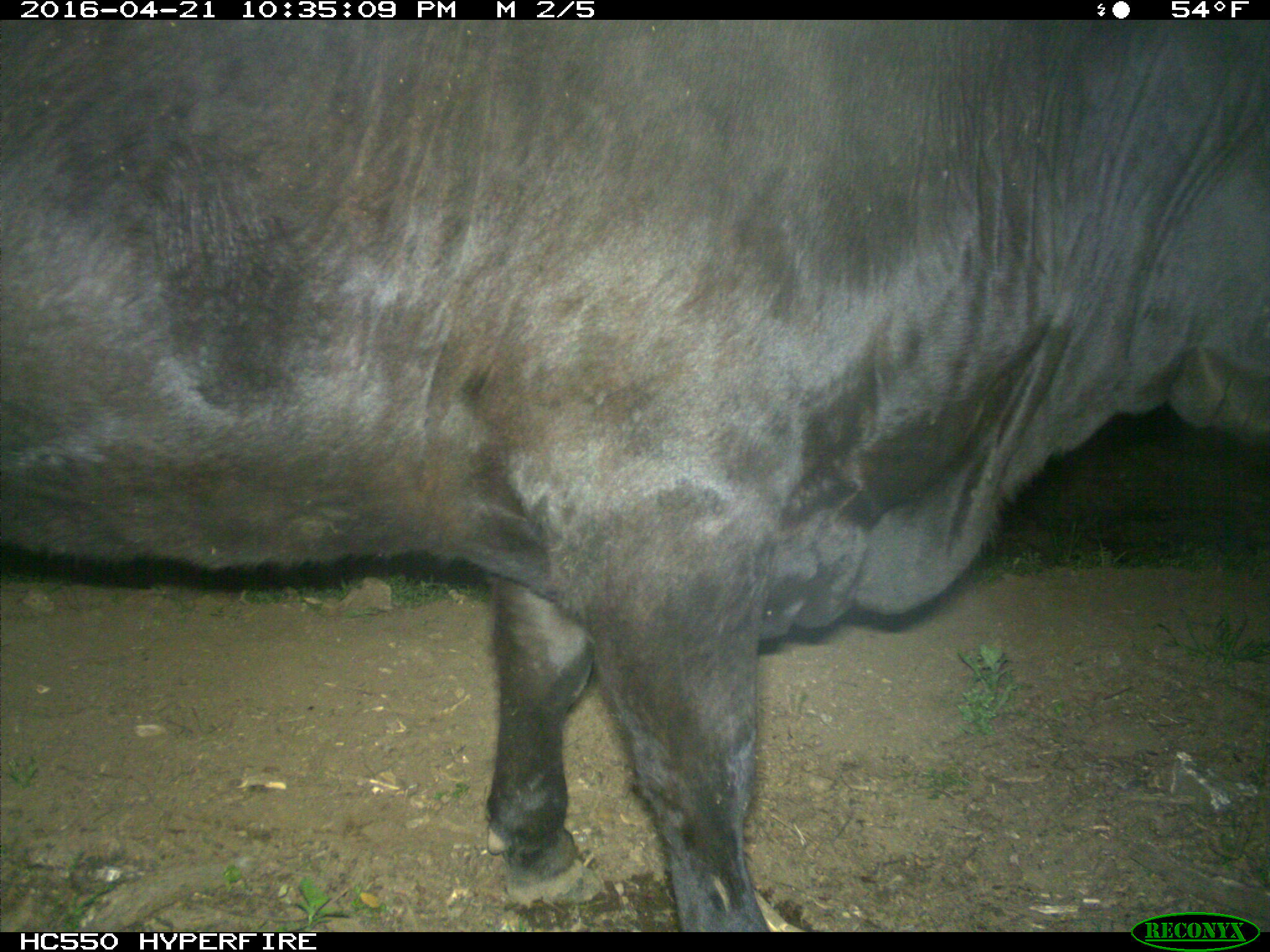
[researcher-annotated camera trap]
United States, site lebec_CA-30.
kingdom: Animalia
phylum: Chordata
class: Mammalia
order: Artiodactyla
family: Bovidae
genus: Bos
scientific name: Bos taurus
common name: domestic cow